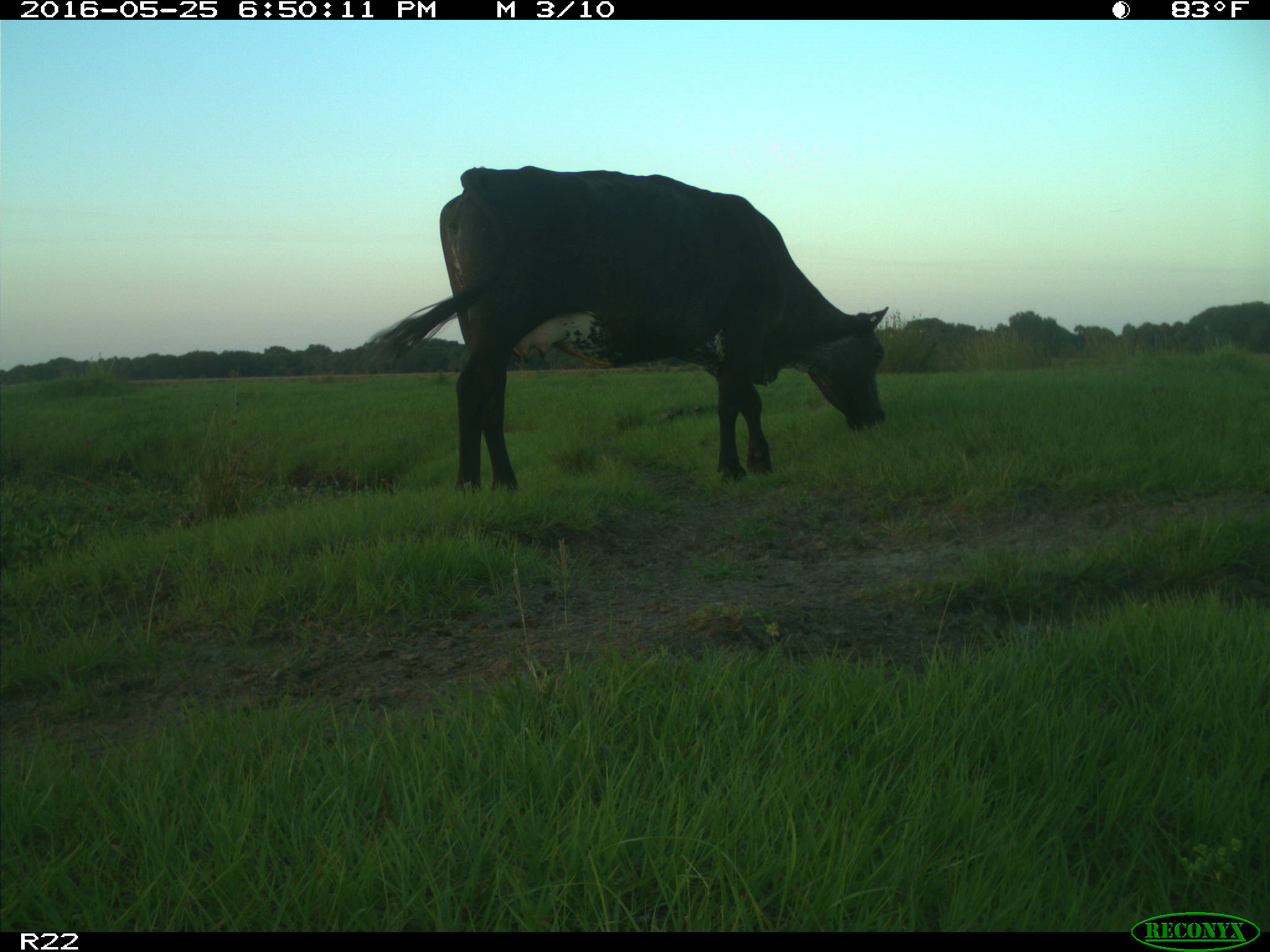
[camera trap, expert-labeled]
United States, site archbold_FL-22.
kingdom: Animalia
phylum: Chordata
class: Mammalia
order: Artiodactyla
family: Bovidae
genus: Bos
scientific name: Bos taurus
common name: domestic cow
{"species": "Bos taurus (domestic cow)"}